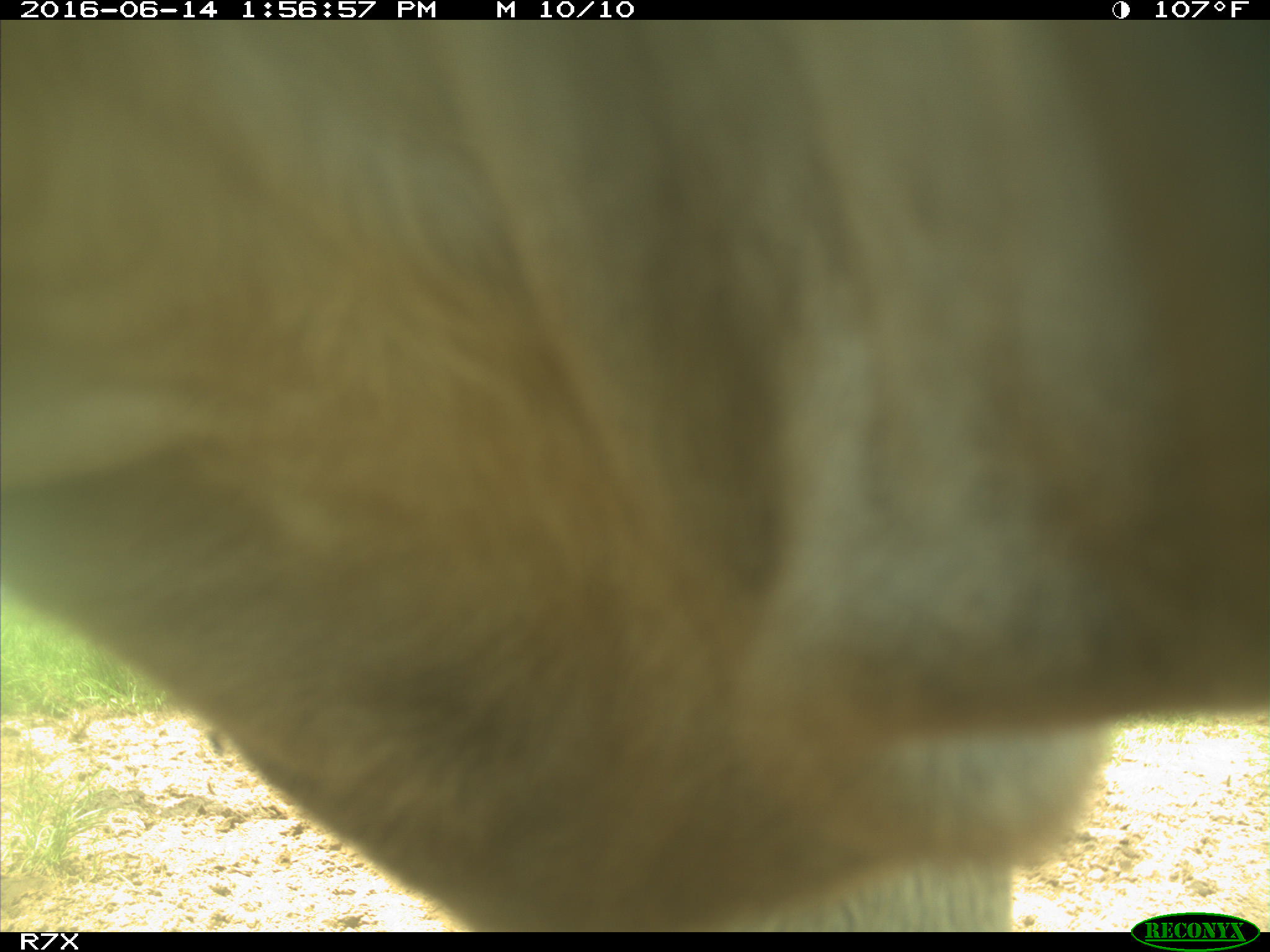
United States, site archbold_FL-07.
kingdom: Animalia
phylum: Chordata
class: Mammalia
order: Artiodactyla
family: Bovidae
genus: Bos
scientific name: Bos taurus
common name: domestic cow